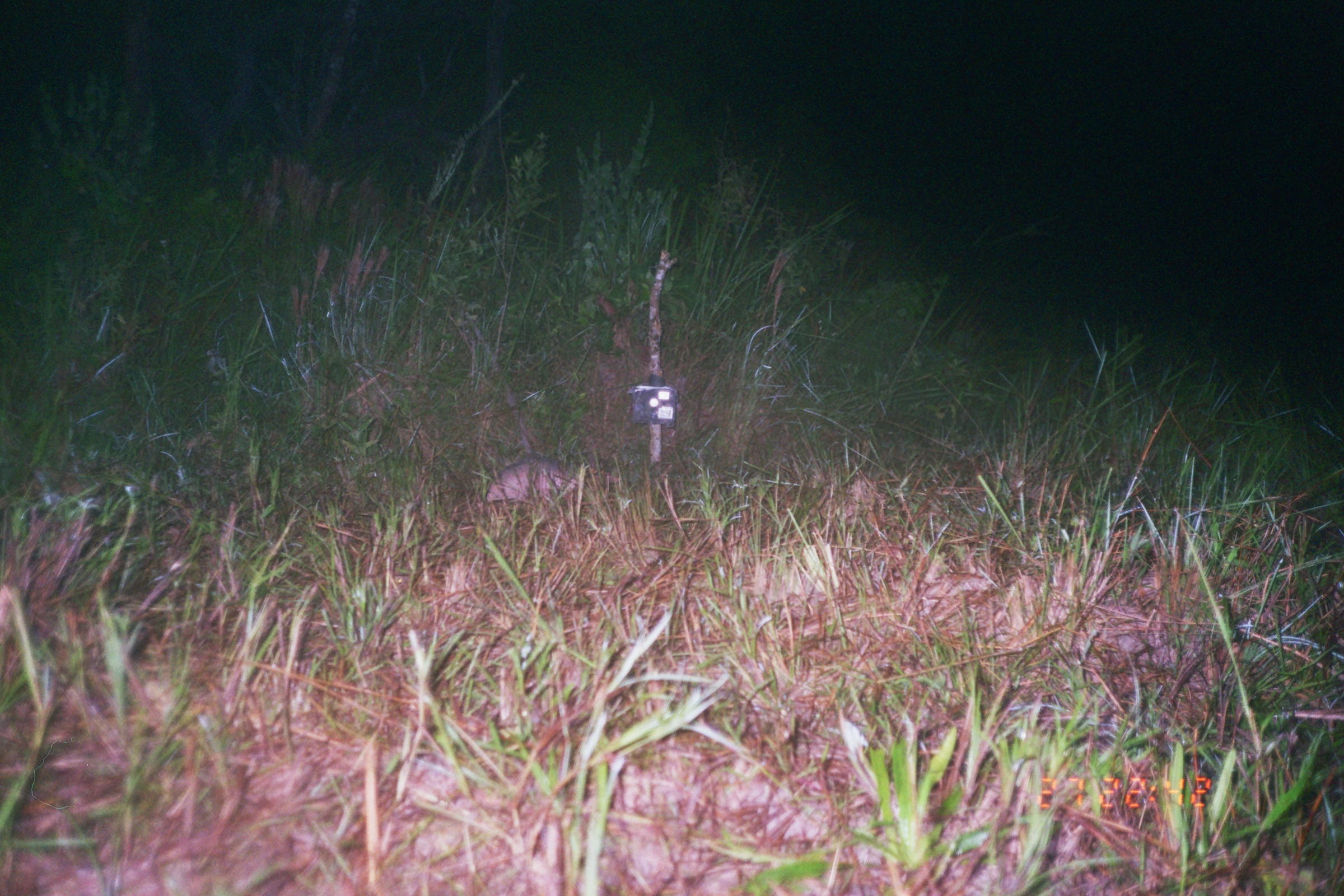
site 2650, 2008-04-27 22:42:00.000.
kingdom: Animalia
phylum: Chordata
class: Mammalia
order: Cingulata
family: Dasypodidae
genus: Dasypus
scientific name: Dasypus novemcinctus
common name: nine-banded armadillo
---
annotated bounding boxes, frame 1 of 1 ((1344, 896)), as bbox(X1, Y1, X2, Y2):
dasypus novemcinctus: bbox(483, 457, 620, 501)